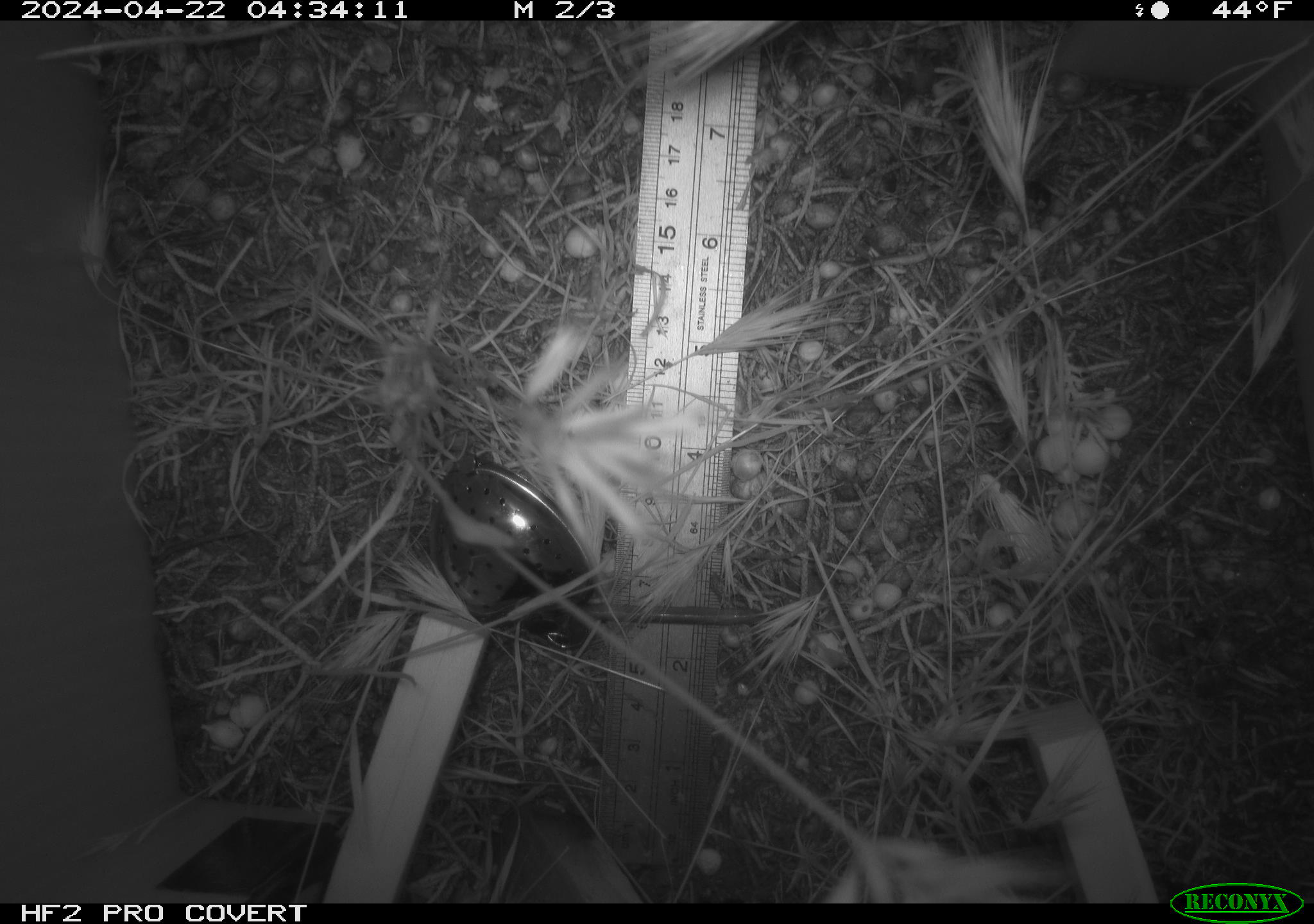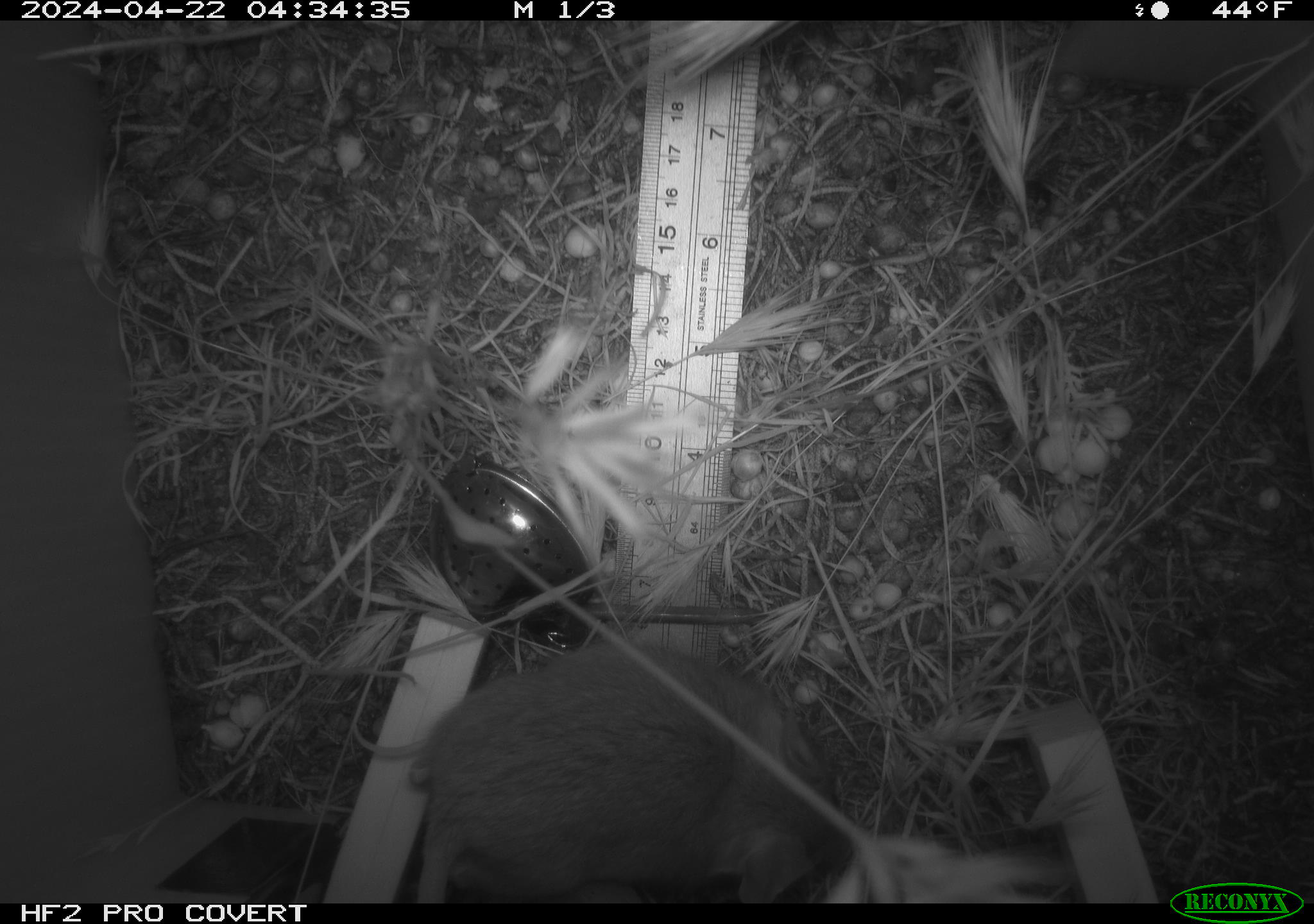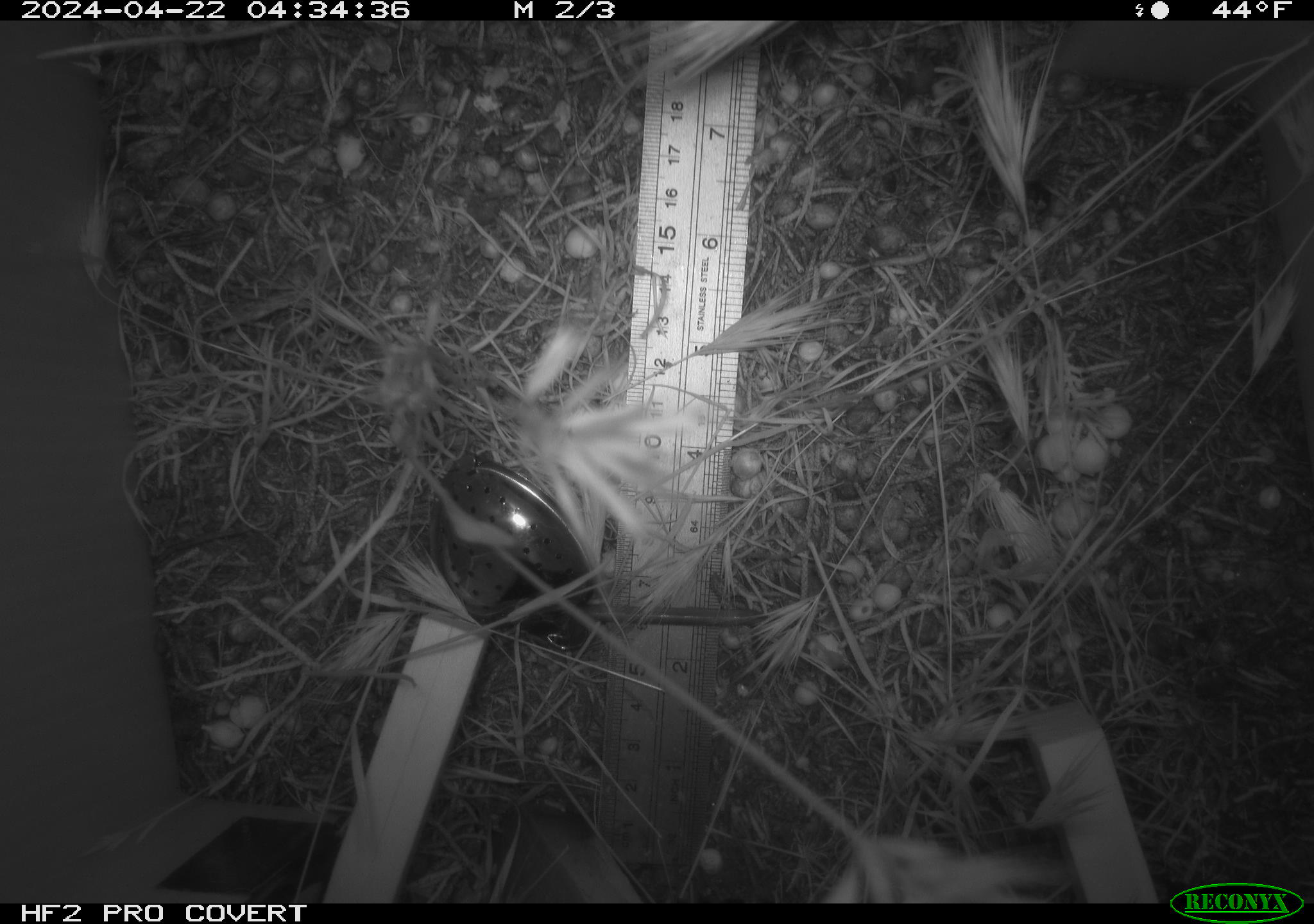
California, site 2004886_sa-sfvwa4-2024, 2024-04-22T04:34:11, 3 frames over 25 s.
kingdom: Animalia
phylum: Chordata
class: Mammalia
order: Rodentia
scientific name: Rodentia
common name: mouse species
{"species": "mouse species (Rodentia)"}